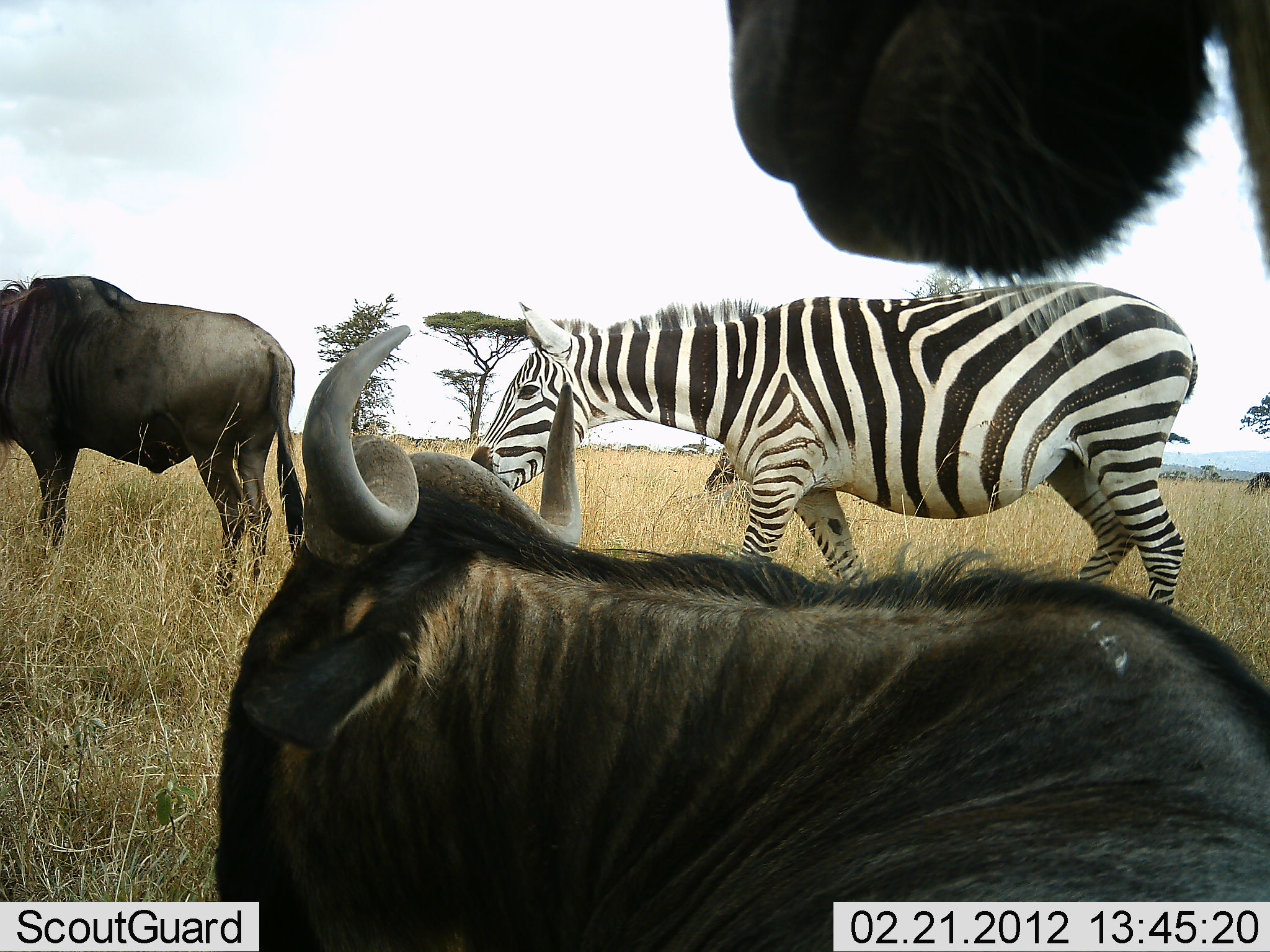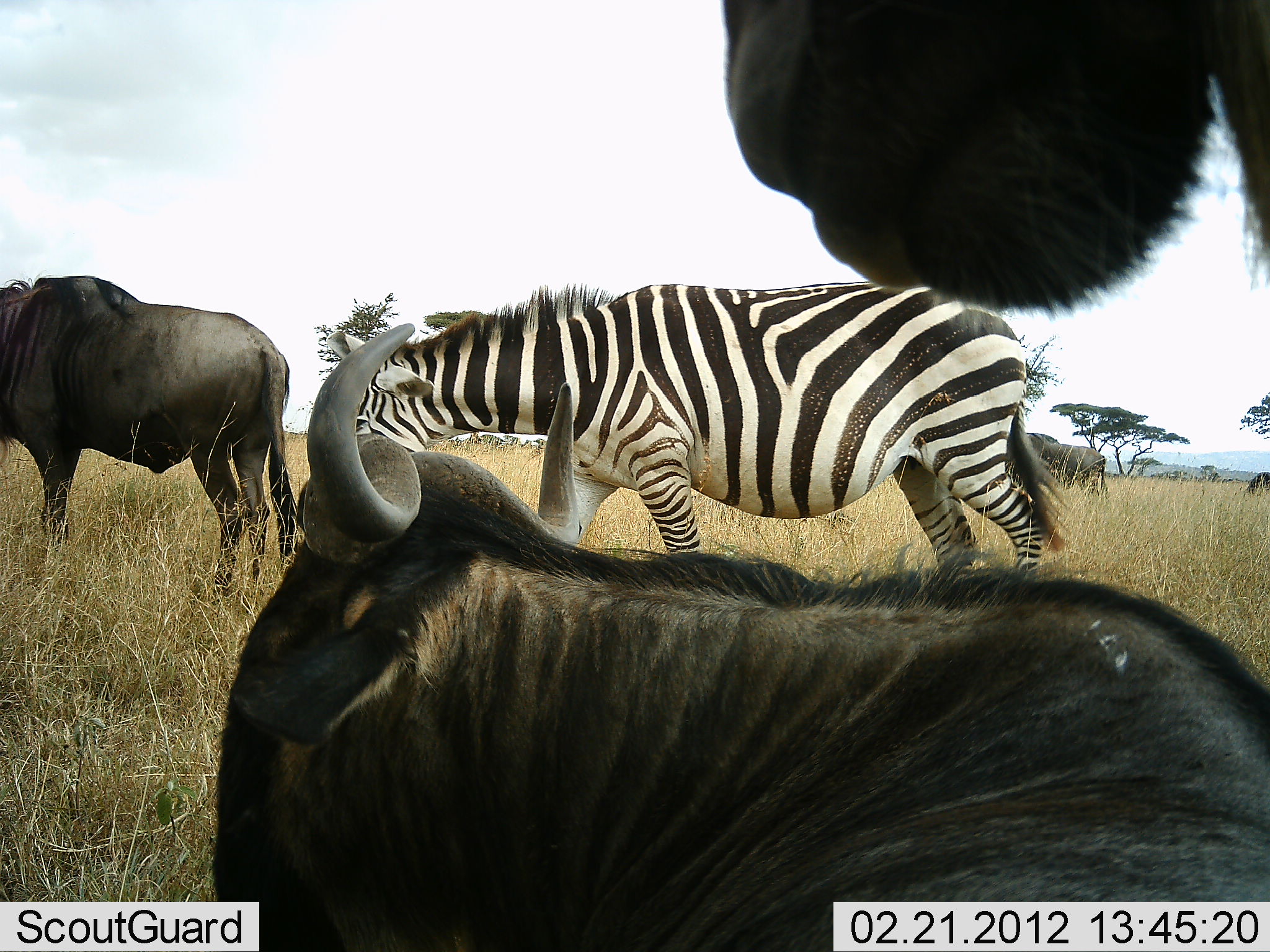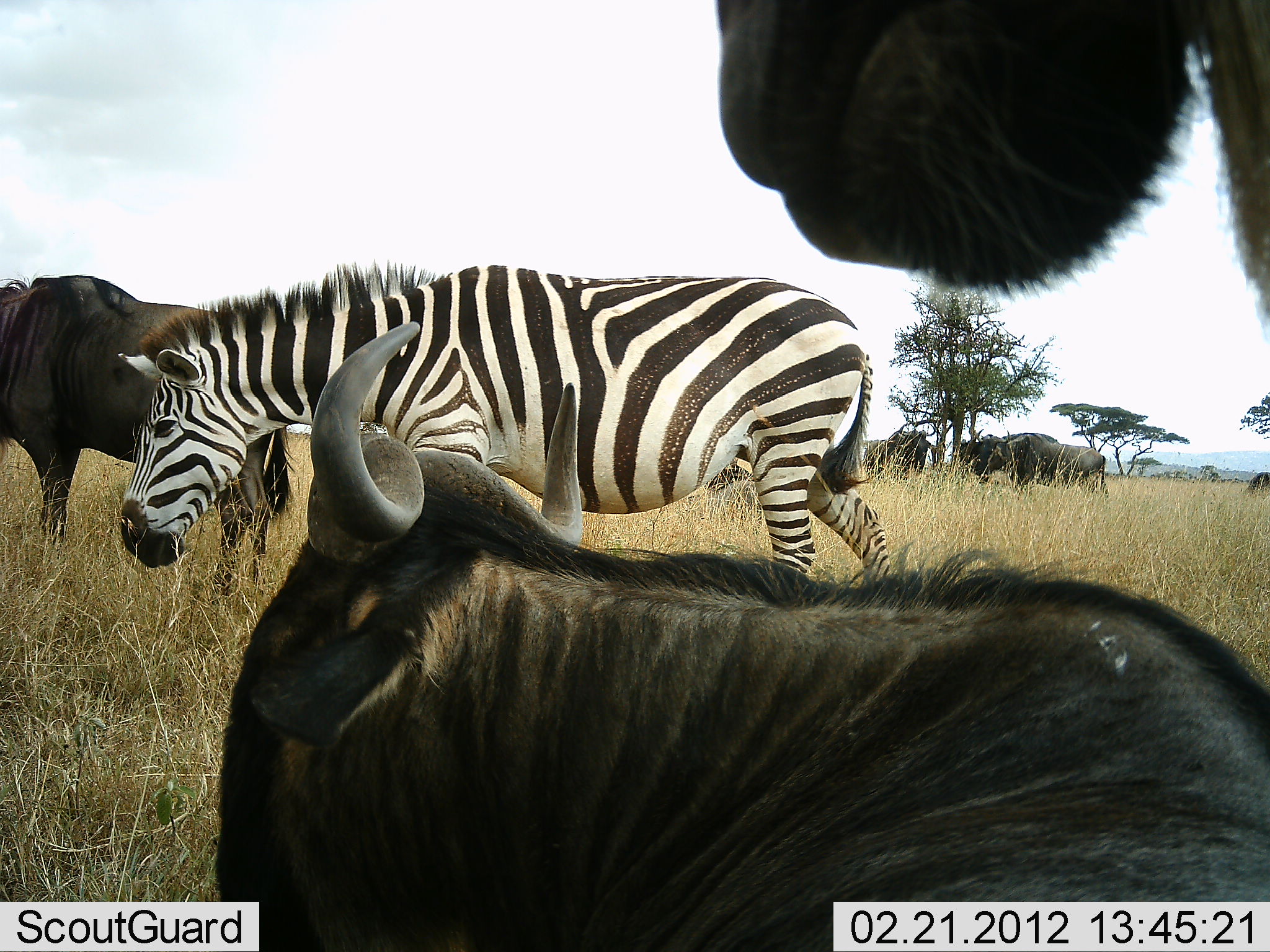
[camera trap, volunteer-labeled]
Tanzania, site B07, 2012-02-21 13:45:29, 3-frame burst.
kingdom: Animalia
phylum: Chordata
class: Mammalia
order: Artiodactyla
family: Bovidae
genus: Connochaetes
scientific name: Connochaetes taurinus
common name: blue wildebeest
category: wildebeest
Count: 5.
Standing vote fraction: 93%.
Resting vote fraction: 64%.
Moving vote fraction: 14%.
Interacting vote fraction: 0%.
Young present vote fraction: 0%.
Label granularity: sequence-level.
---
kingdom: Animalia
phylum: Chordata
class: Mammalia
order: Perissodactyla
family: Equidae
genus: Equus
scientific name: Equus quagga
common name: plains zebra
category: zebra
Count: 1.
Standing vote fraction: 8%.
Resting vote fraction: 0%.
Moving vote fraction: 85%.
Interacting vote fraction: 0%.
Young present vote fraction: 0%.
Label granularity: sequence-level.